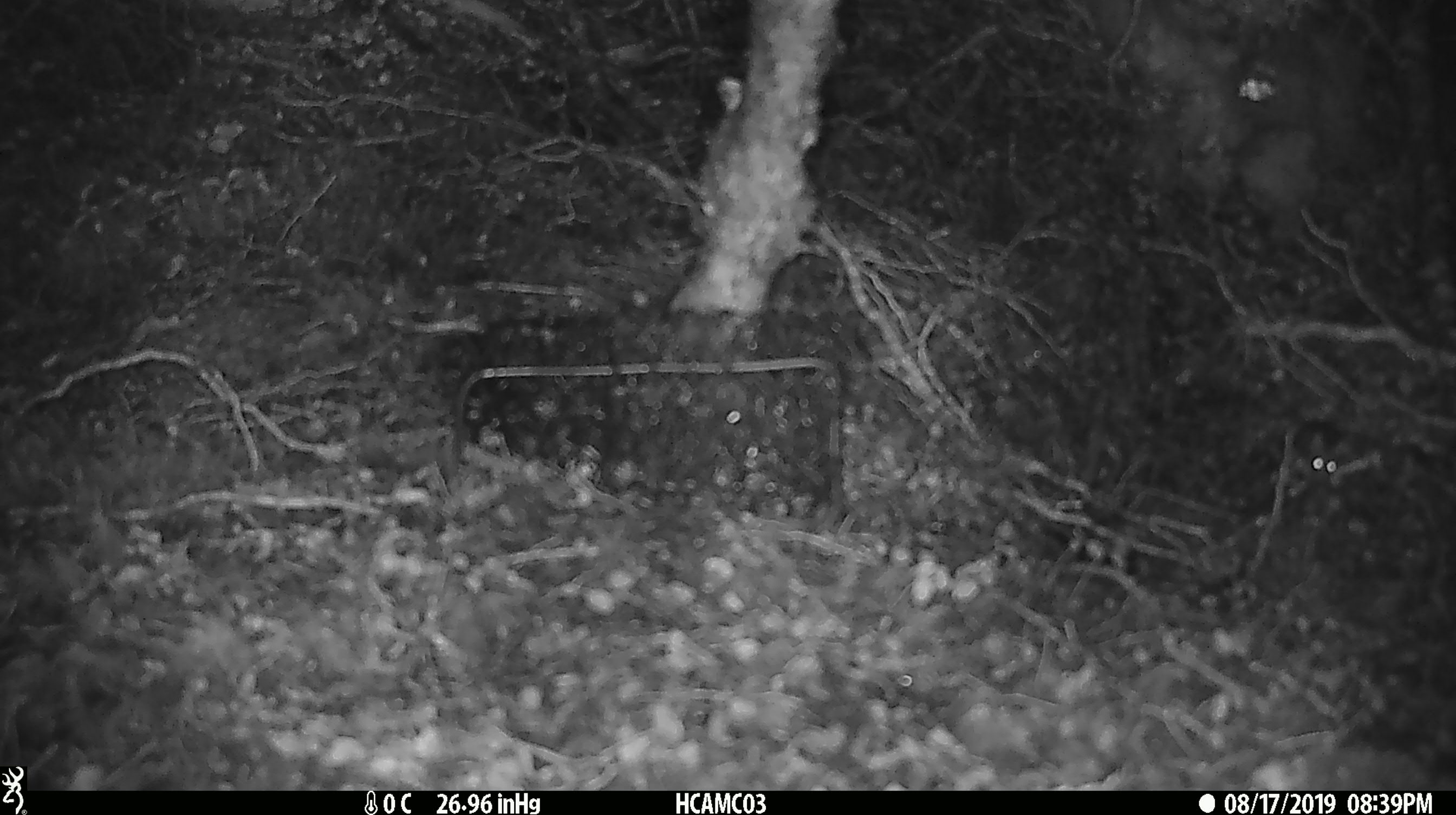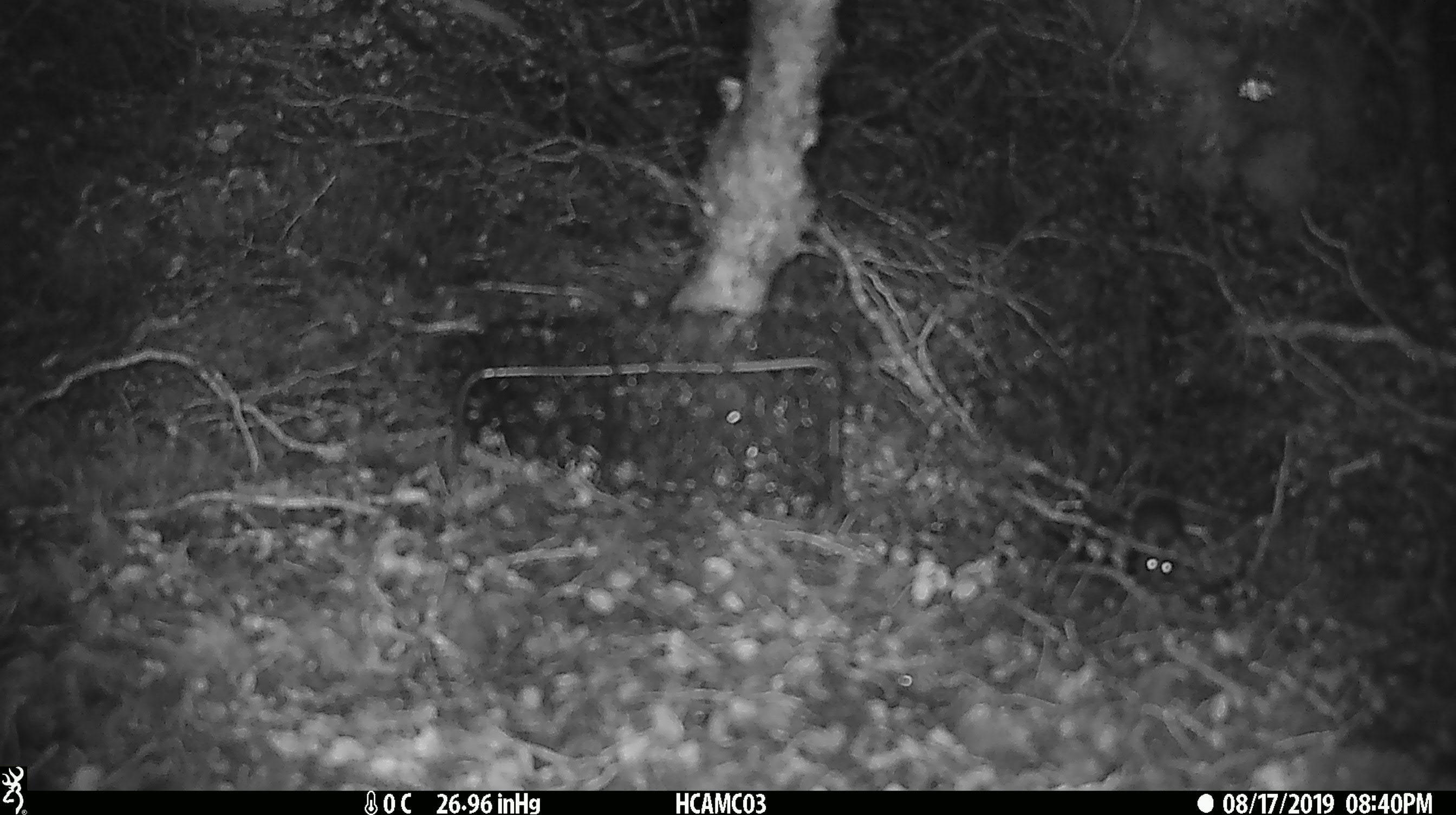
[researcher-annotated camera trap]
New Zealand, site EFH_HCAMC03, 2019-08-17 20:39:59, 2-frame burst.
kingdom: Animalia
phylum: Chordata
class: Mammalia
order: Rodentia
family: Muridae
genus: Mus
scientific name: Mus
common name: mouse